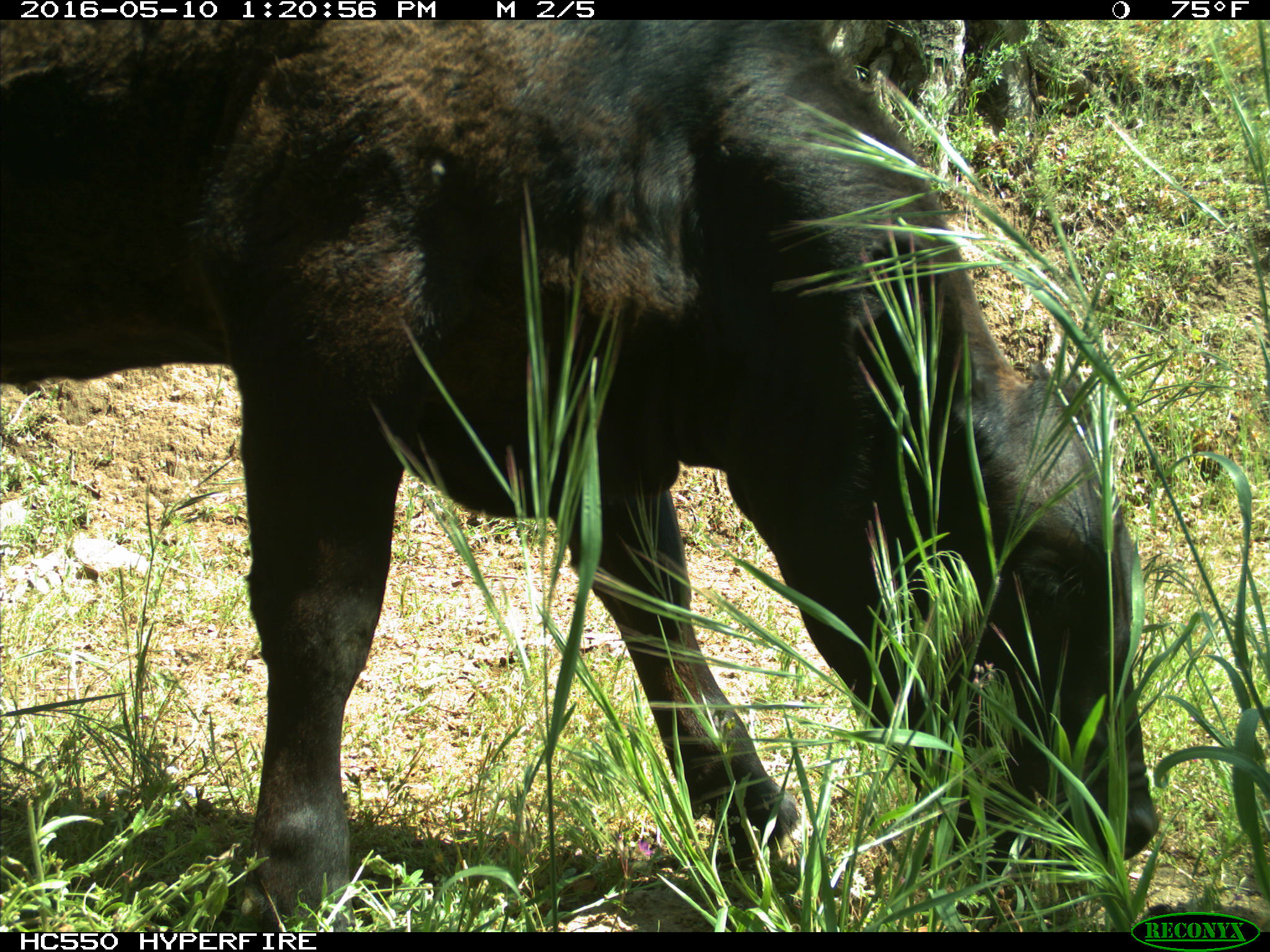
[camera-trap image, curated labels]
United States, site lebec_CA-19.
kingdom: Animalia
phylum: Chordata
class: Mammalia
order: Artiodactyla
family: Bovidae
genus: Bos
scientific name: Bos taurus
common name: domestic cow